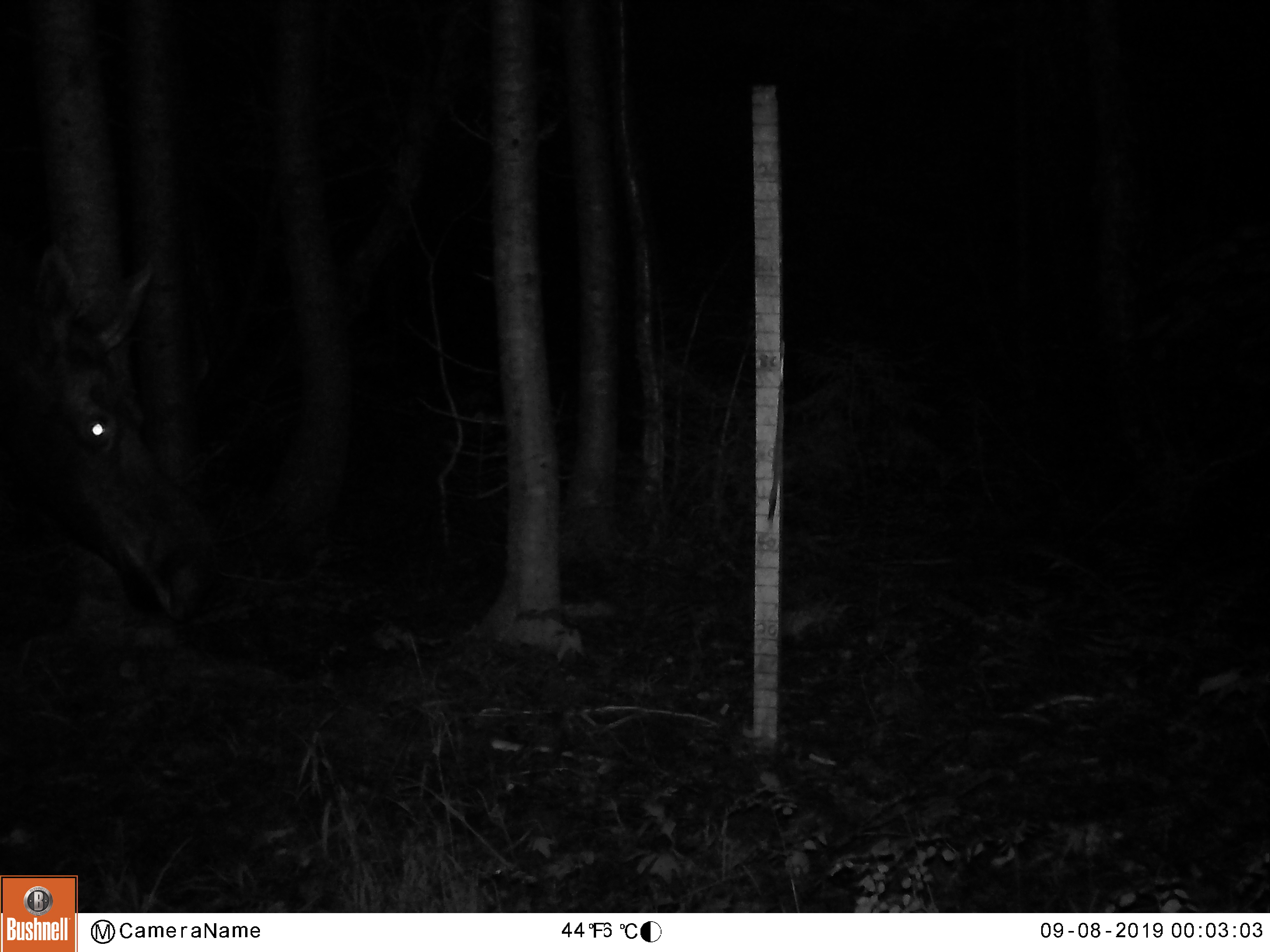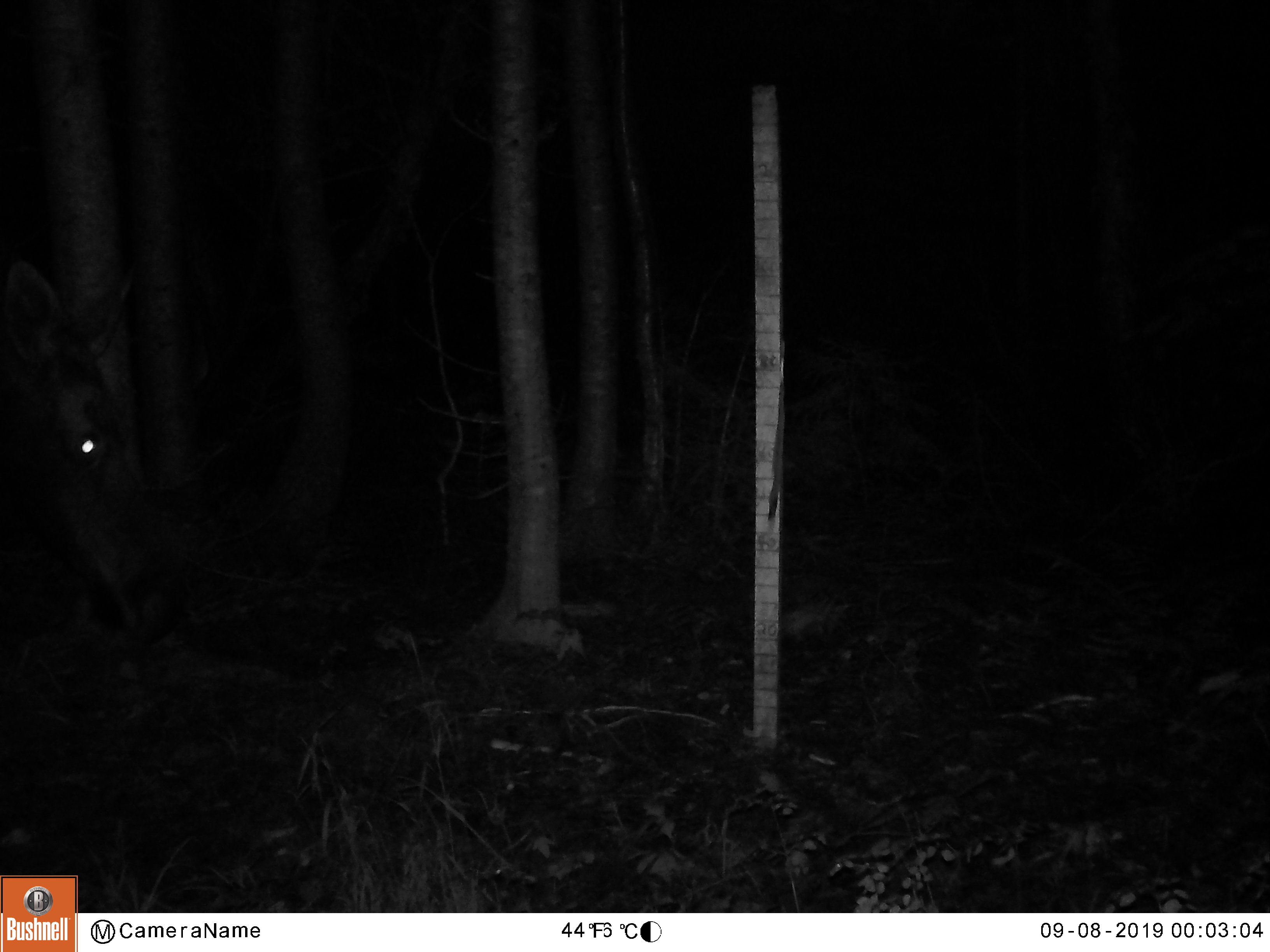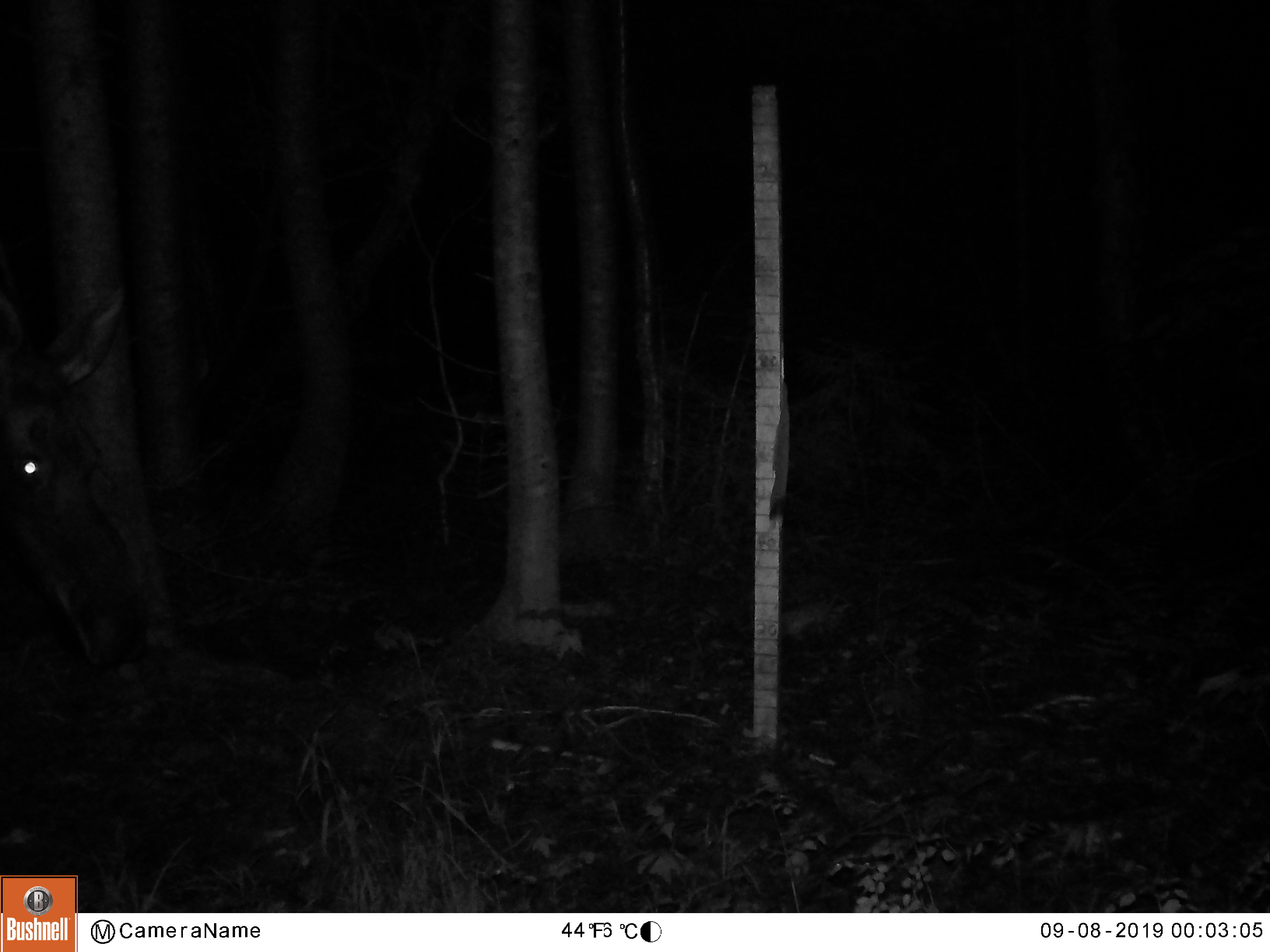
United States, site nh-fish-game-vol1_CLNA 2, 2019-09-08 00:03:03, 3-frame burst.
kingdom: Animalia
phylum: Chordata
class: Mammalia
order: Artiodactyla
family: Cervidae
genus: Alces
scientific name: Alces alces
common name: moose